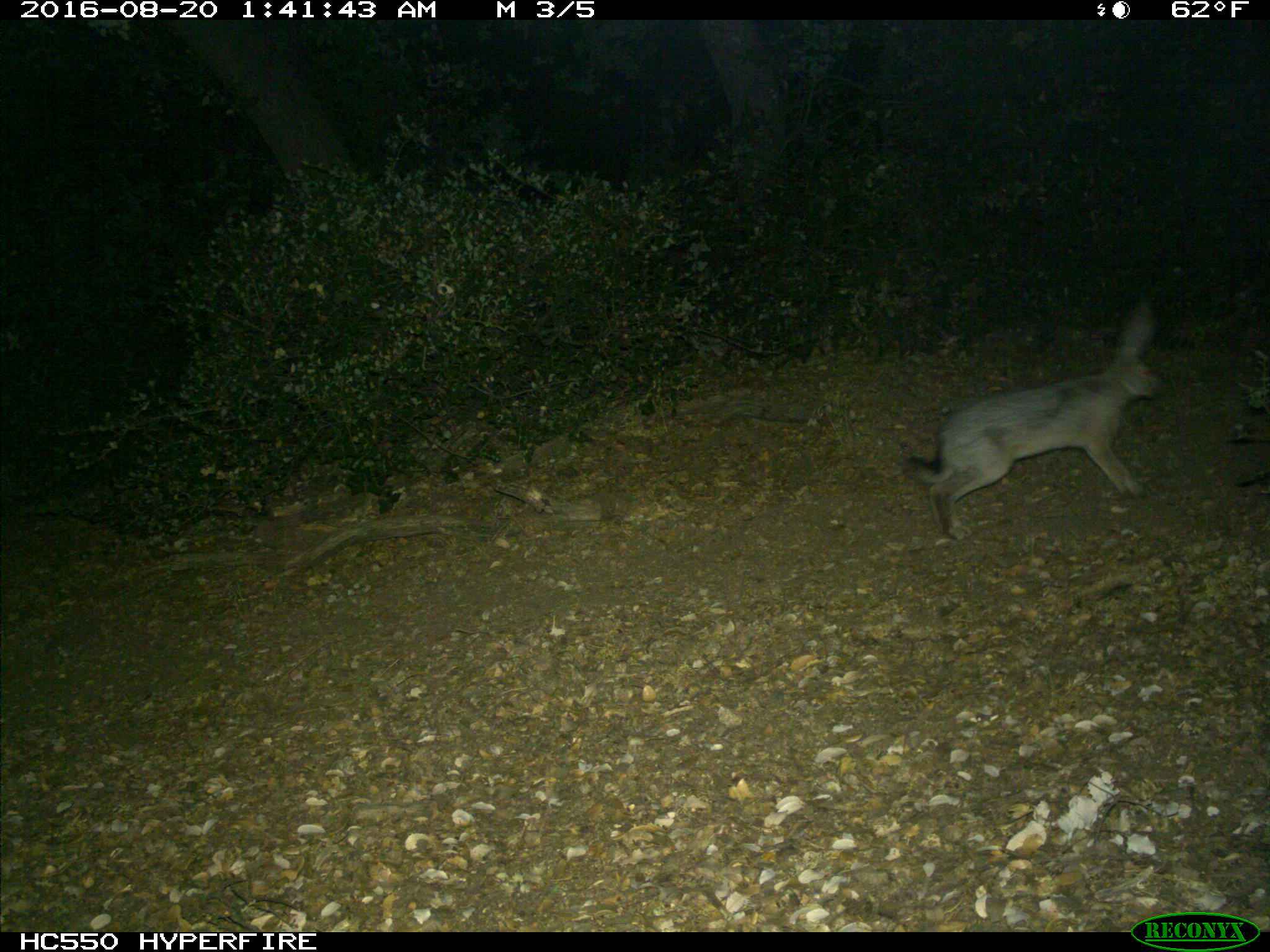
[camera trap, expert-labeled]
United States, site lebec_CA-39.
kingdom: Animalia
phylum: Chordata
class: Mammalia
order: Lagomorpha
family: Leporidae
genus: Lepus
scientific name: Lepus californicus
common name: black-tailed jackrabbit